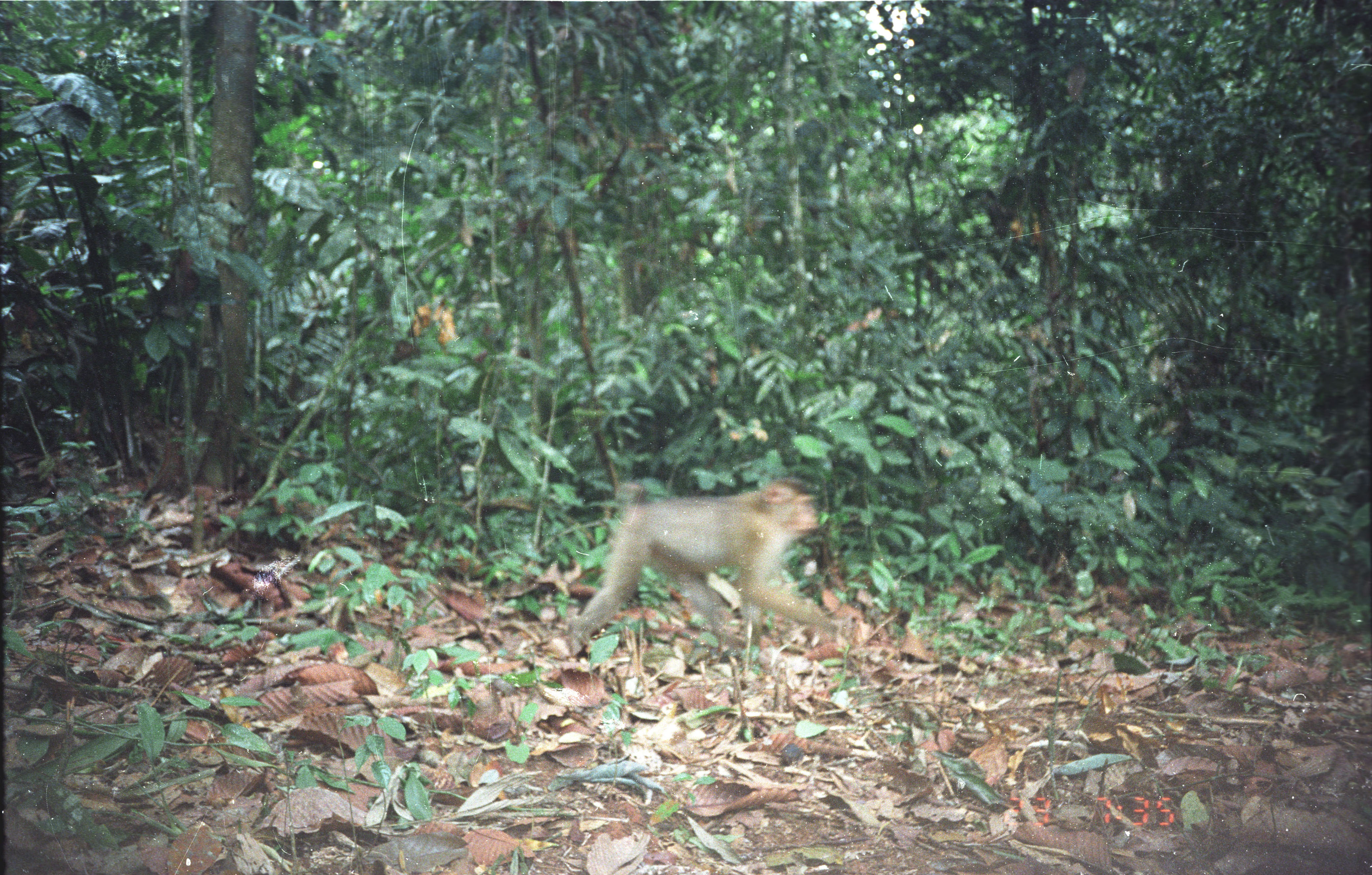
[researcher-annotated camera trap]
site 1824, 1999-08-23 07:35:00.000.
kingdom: Animalia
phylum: Chordata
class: Mammalia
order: Primates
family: Cercopithecidae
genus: Macaca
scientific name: Macaca nemestrina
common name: southern pig-tailed macaque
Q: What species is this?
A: Macaca nemestrina (southern pig-tailed macaque).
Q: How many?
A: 1.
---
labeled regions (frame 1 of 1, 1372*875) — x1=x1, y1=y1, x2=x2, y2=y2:
macaca nemestrina: x1=562, y1=475, x2=844, y2=653